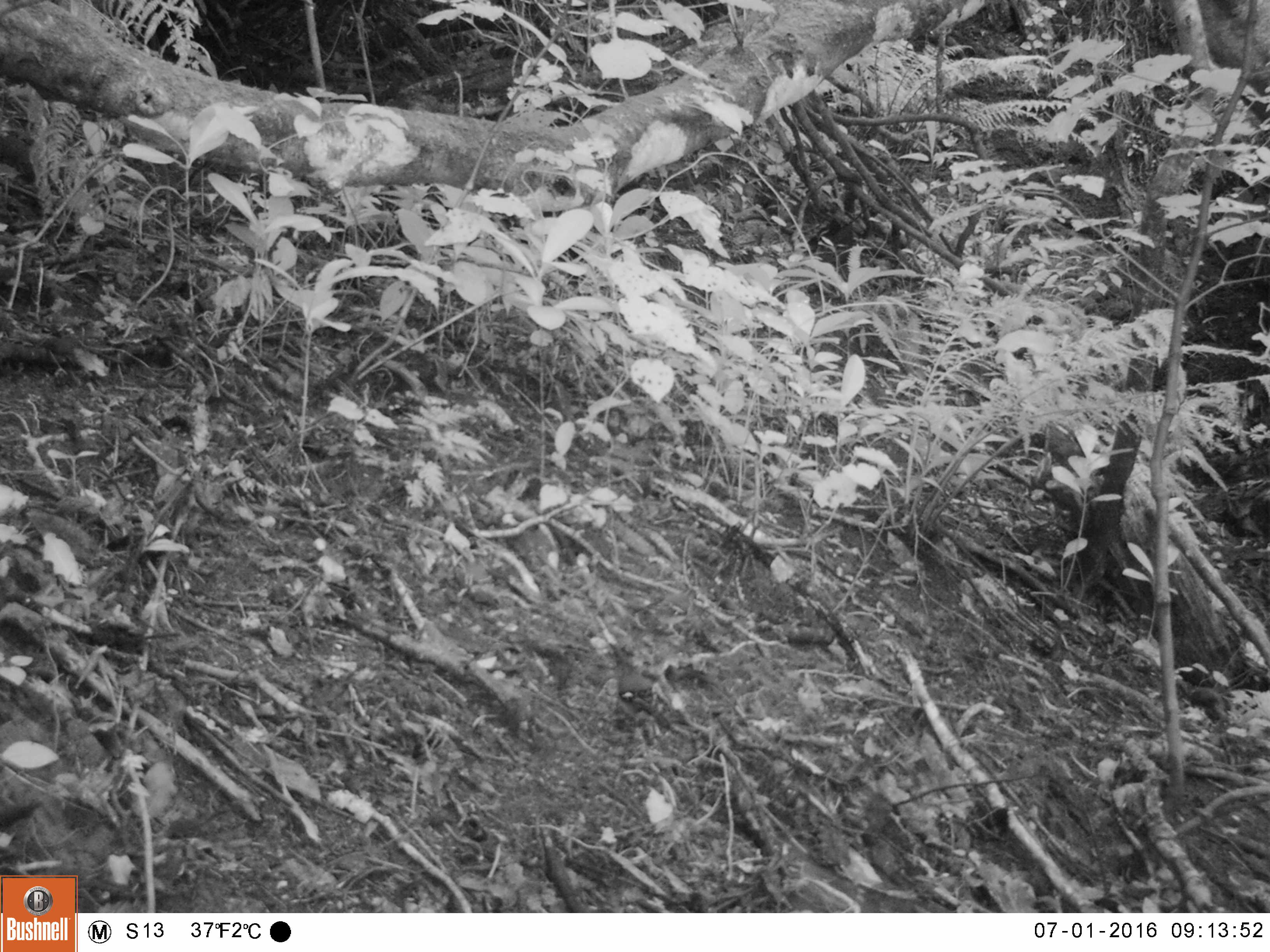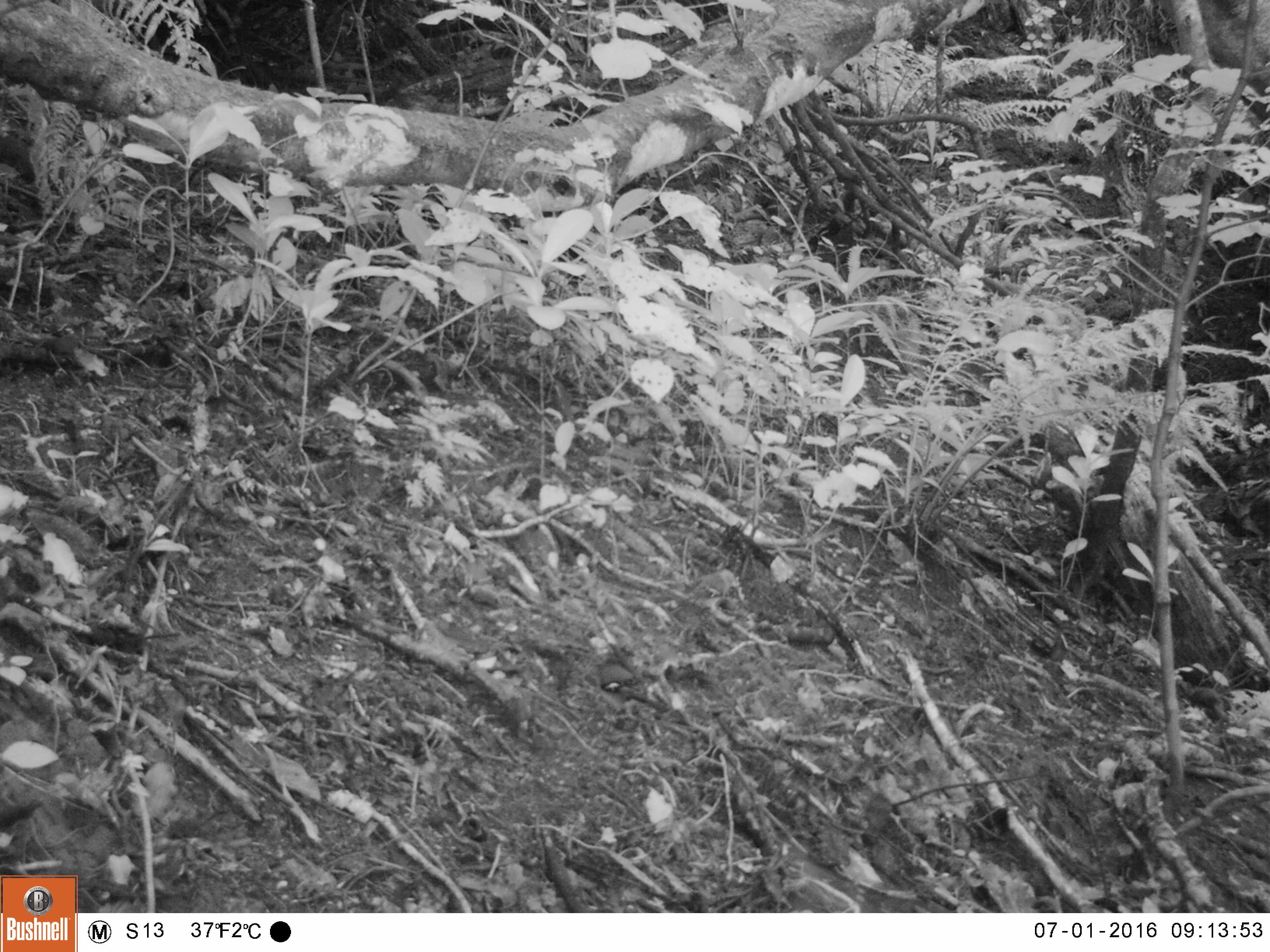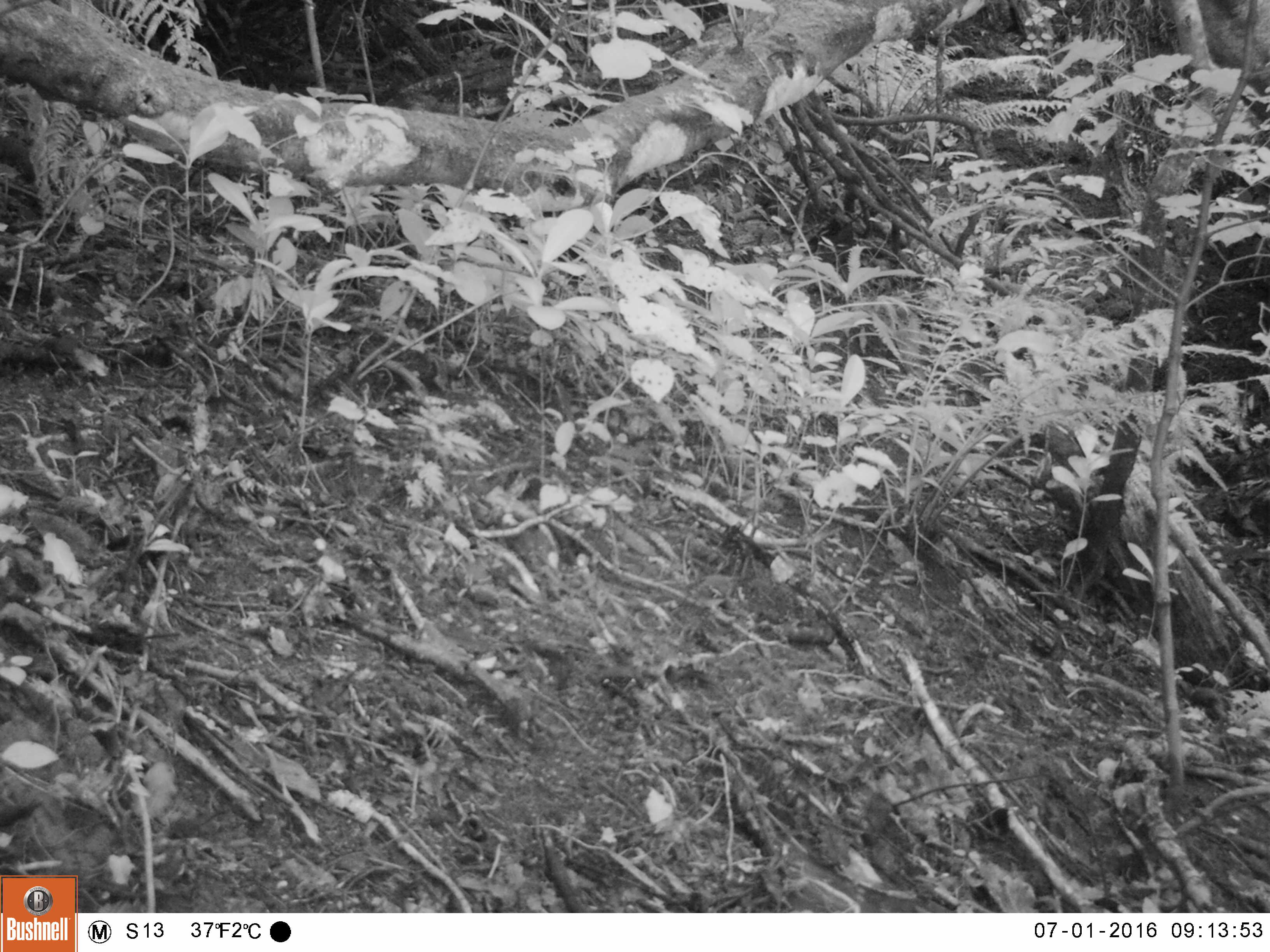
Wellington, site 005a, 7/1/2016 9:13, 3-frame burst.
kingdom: Animalia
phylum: Chordata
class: Aves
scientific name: Aves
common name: bird